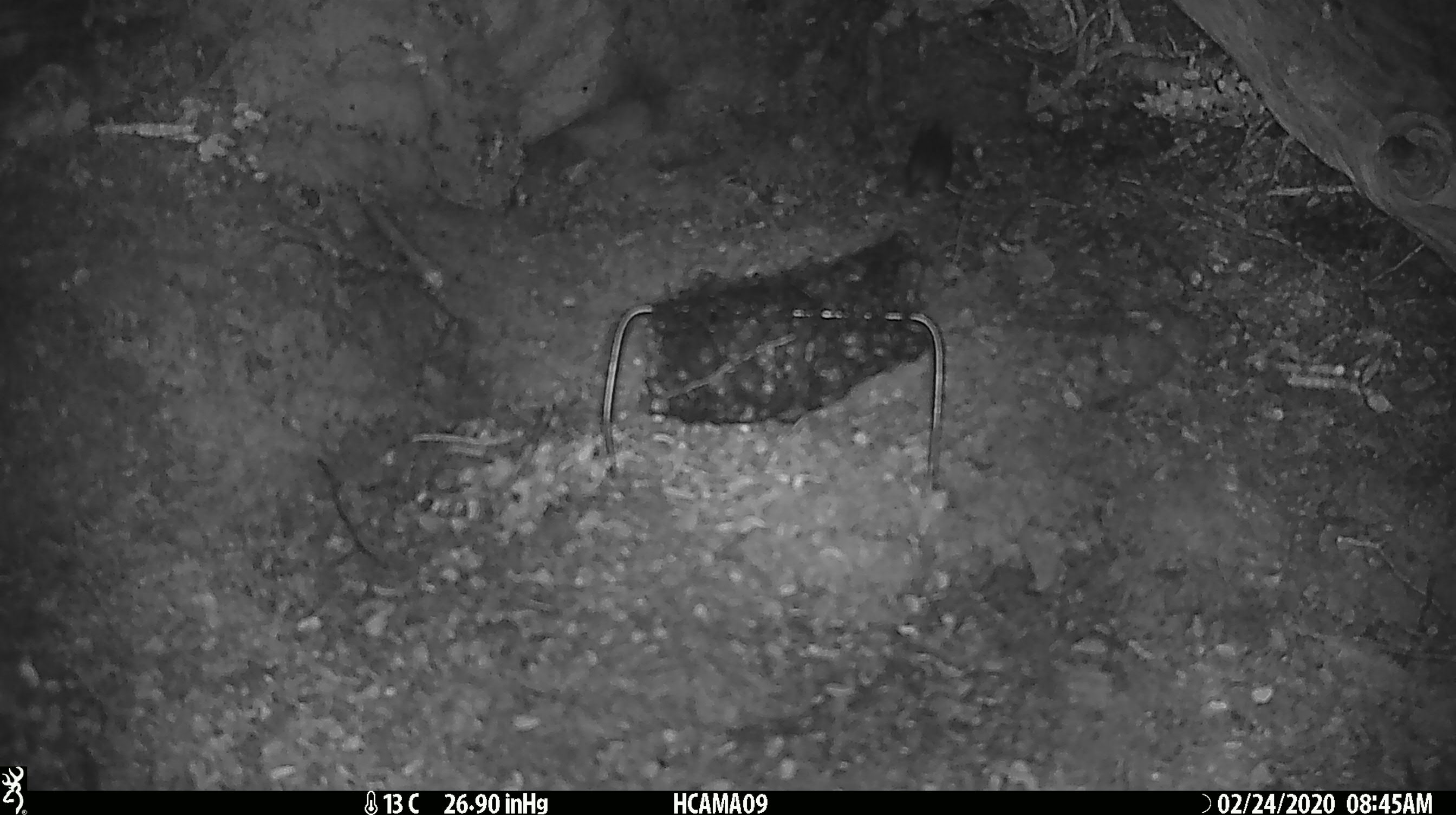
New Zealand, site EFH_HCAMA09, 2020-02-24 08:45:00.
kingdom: Animalia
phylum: Chordata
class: Mammalia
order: Rodentia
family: Muridae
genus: Mus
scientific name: Mus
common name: mouse